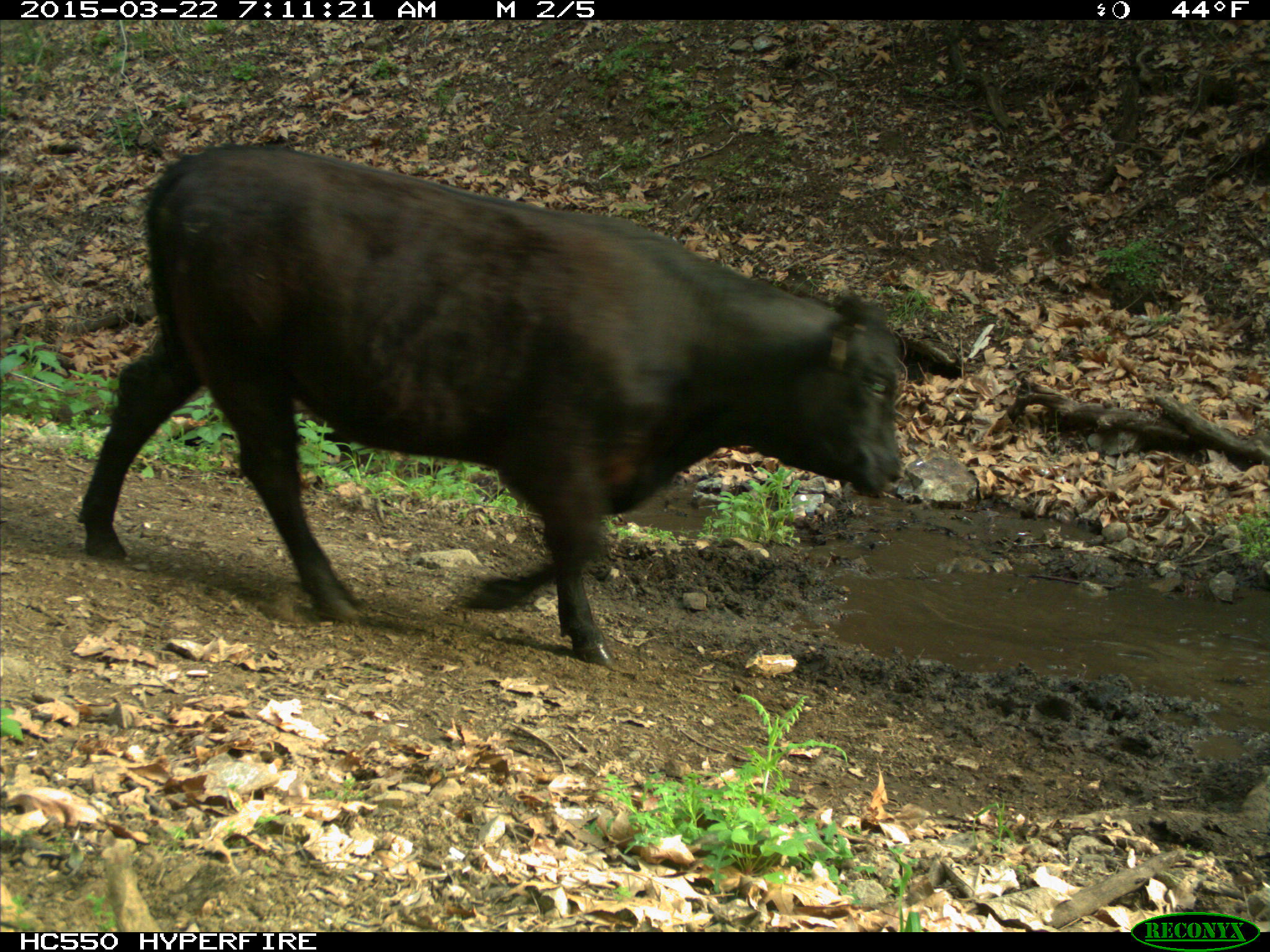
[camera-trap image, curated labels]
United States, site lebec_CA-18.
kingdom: Animalia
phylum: Chordata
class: Mammalia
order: Artiodactyla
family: Bovidae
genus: Bos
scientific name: Bos taurus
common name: domestic cow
Bos taurus (domestic cow).